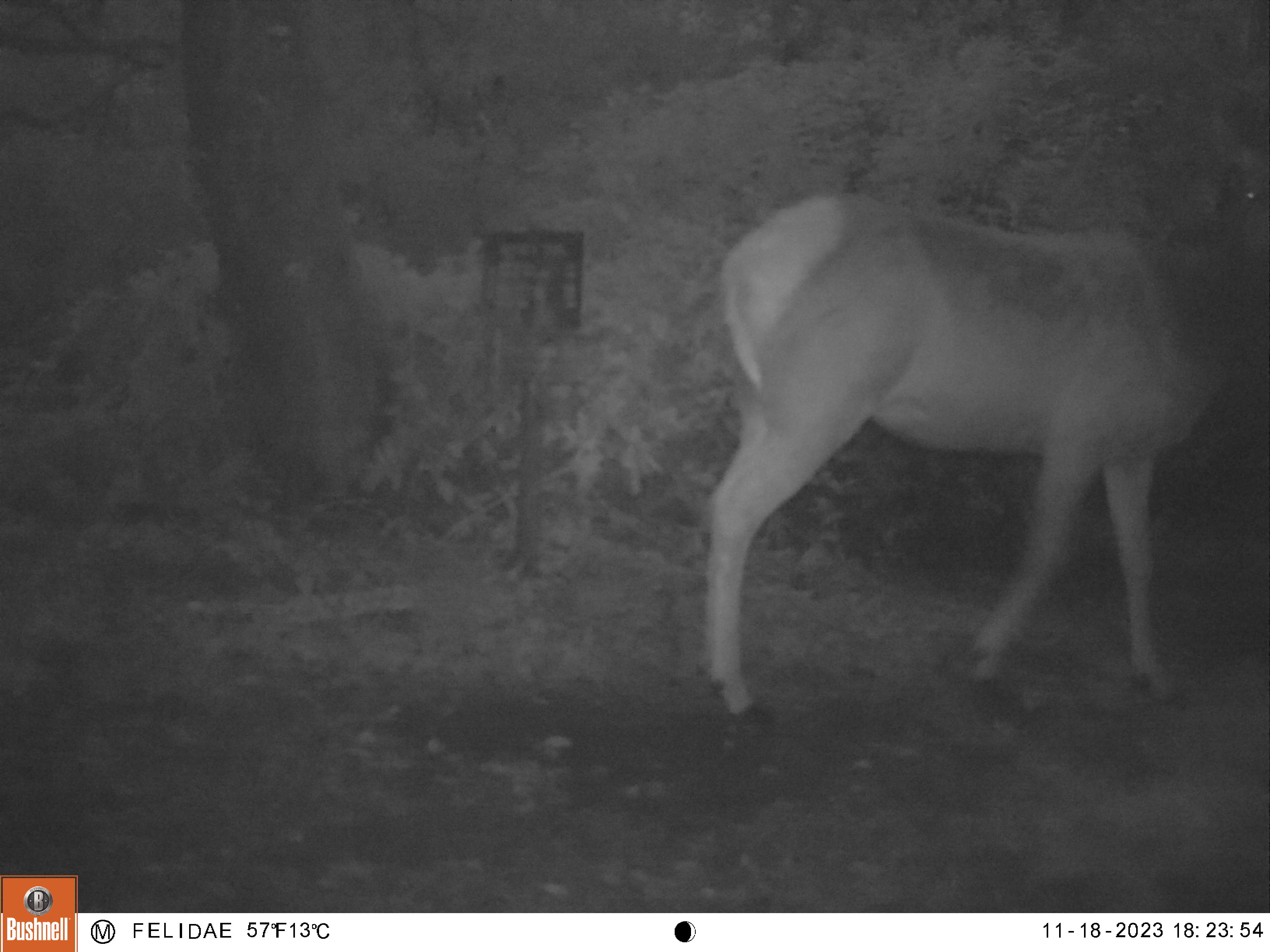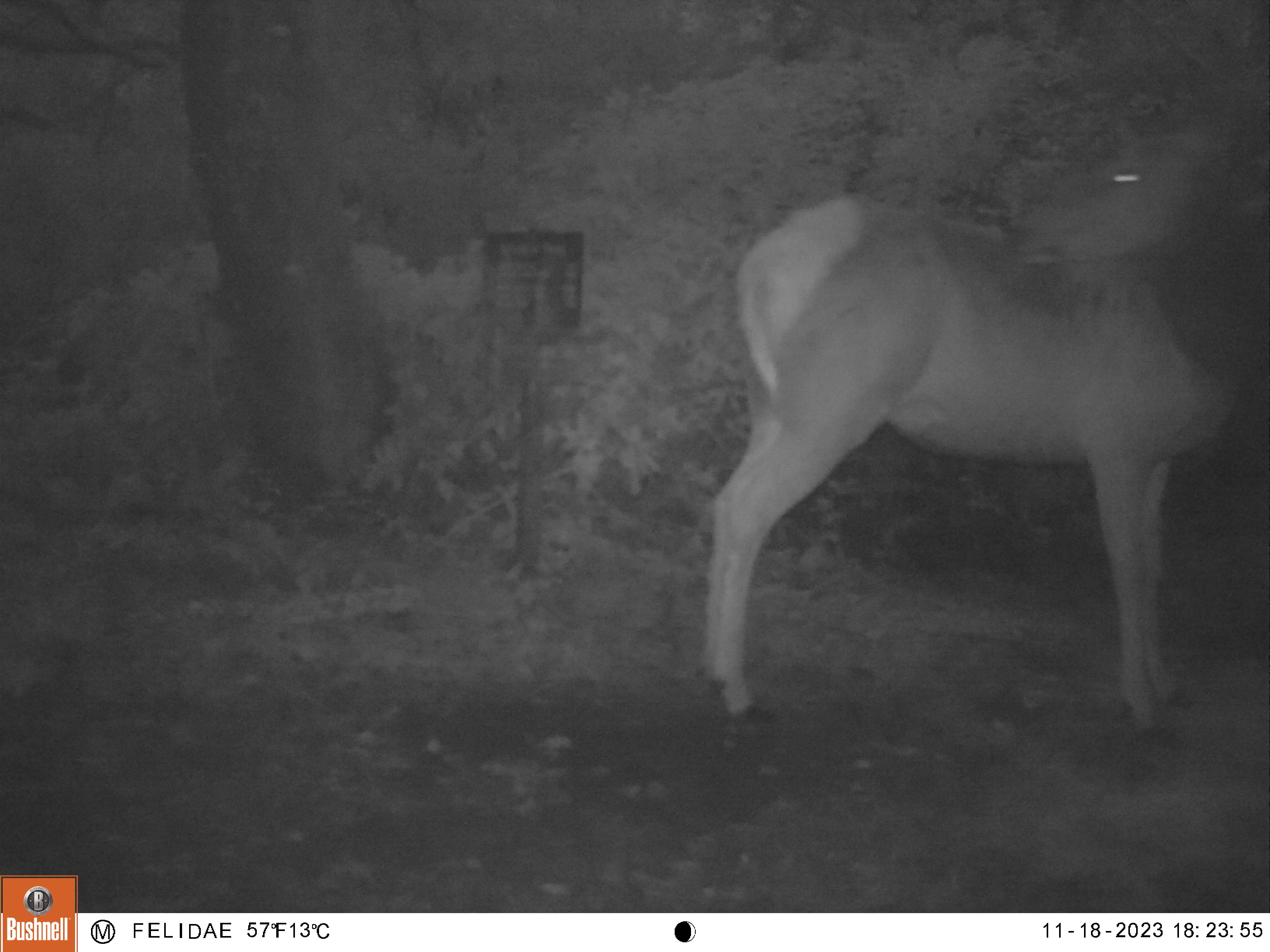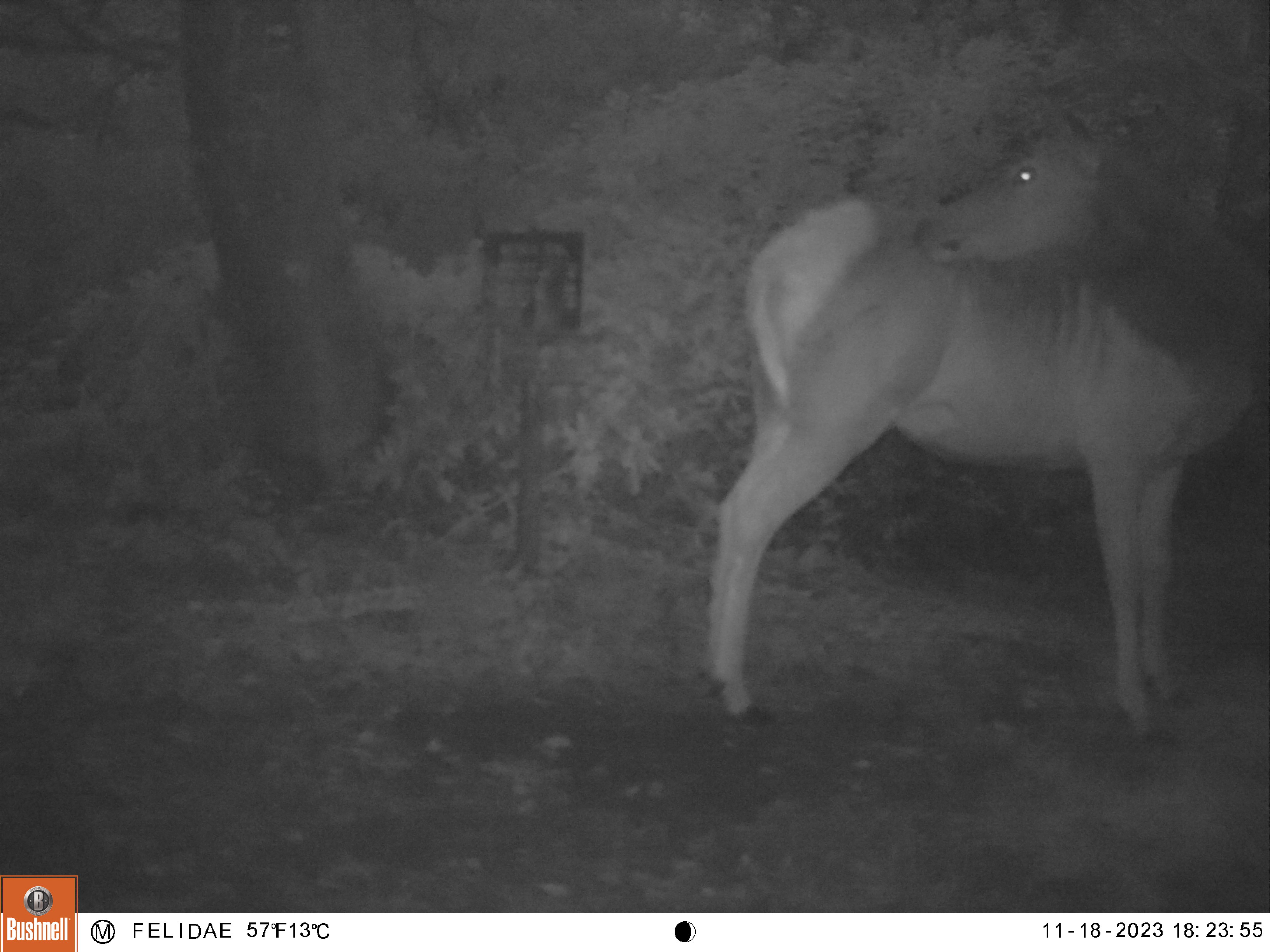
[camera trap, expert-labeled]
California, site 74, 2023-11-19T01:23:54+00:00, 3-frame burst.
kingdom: Animalia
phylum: Chordata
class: Mammalia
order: Artiodactyla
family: Cervidae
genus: Cervus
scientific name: Cervus canadensis nannodes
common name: tule elk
Tule elk (Cervus canadensis nannodes).